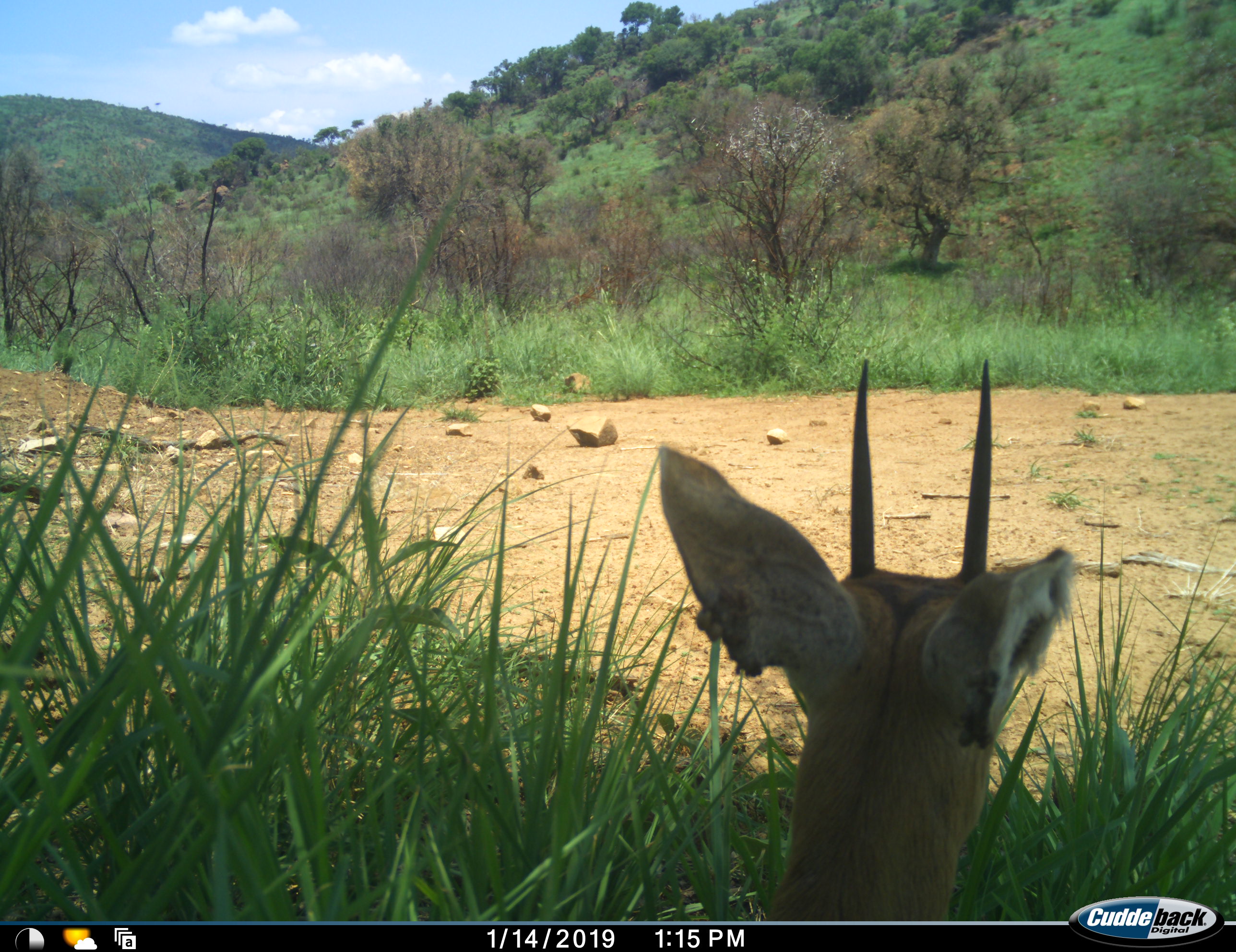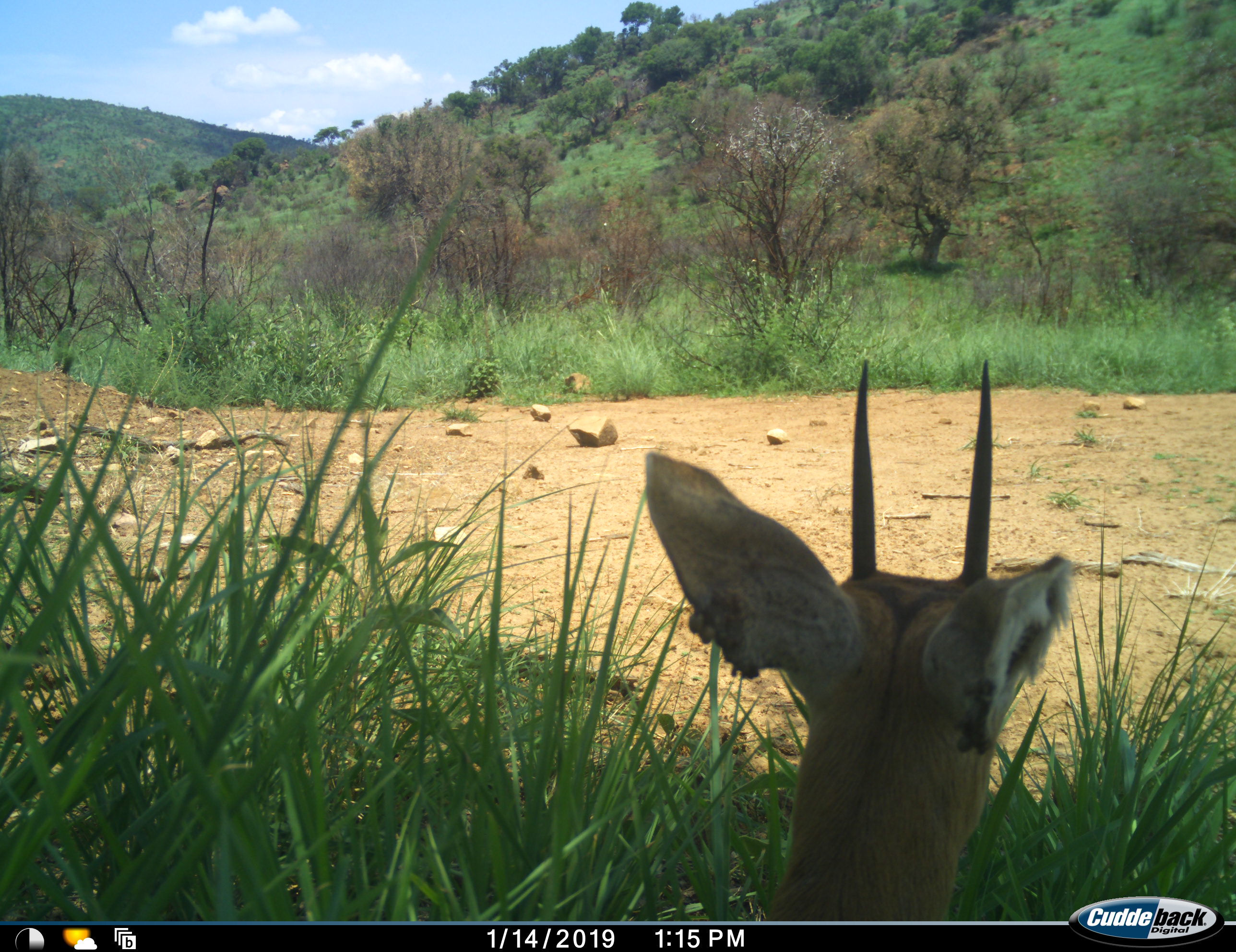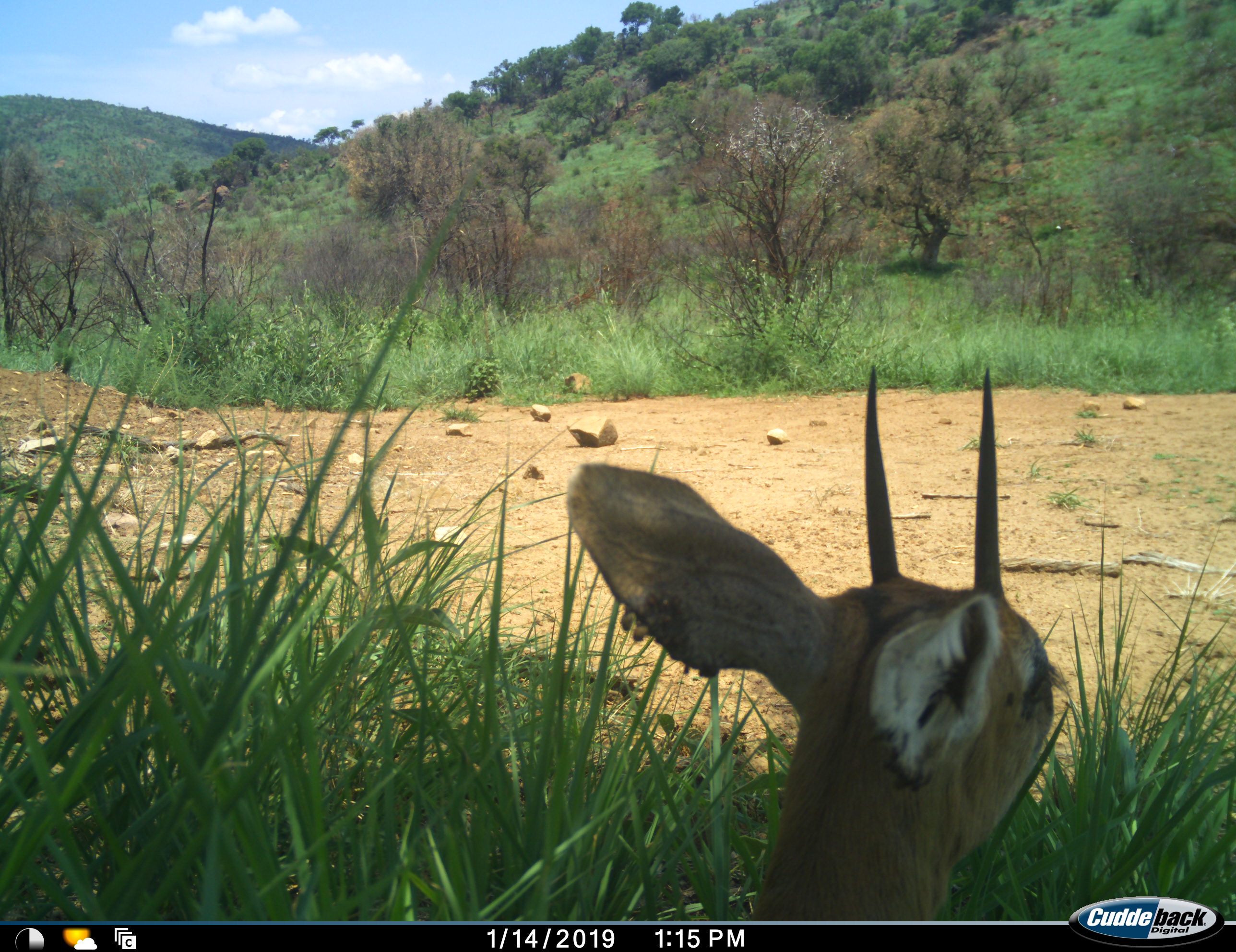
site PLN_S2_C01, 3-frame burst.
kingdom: Animalia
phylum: Chordata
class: Mammalia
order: Artiodactyla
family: Bovidae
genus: Sylvicapra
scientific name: Sylvicapra grimmia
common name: common duiker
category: duikercommongrey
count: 1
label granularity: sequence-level